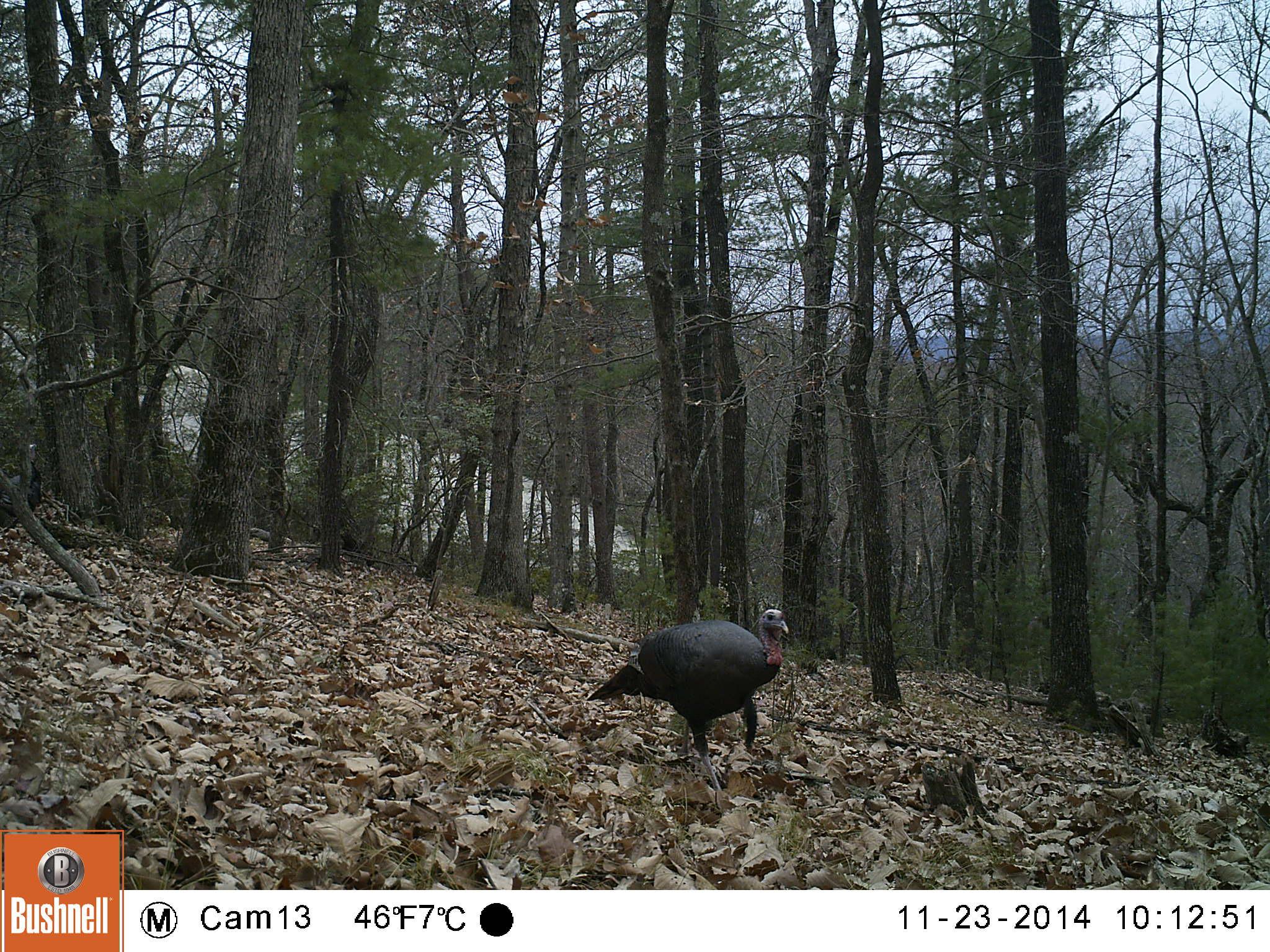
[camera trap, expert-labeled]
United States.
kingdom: Animalia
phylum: Chordata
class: Aves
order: Galliformes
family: Phasianidae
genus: Meleagris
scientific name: Meleagris gallopavo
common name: wild turkey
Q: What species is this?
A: Wild Turkey (Meleagris gallopavo).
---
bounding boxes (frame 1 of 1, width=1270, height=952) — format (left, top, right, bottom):
Wild Turkey: (580, 598, 801, 771)